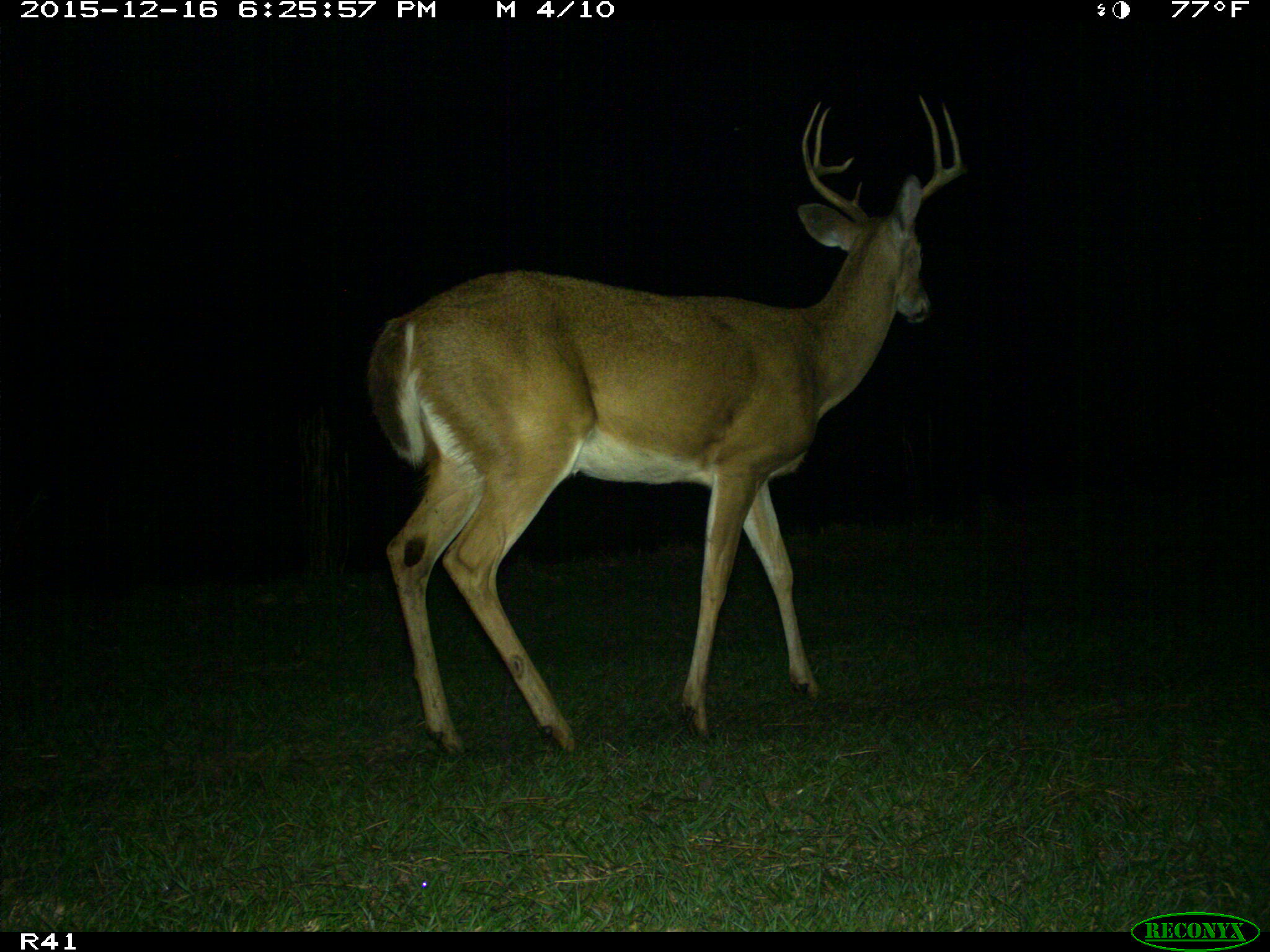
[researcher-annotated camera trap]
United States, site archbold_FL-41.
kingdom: Animalia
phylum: Chordata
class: Mammalia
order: Artiodactyla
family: Cervidae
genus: Odocoileus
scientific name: Odocoileus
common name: deer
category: unidentified deer